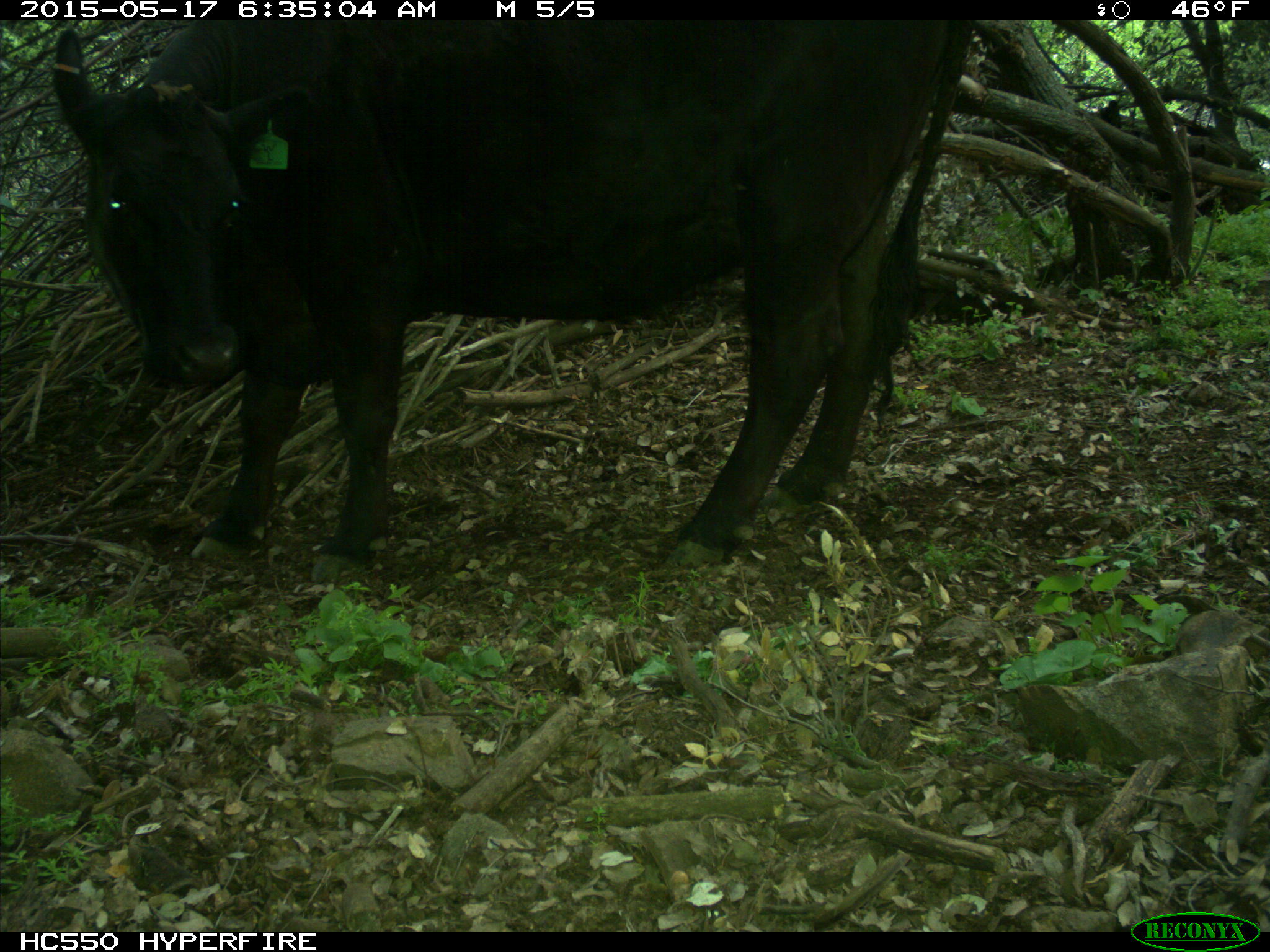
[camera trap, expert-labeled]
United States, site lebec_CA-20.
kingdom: Animalia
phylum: Chordata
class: Mammalia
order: Artiodactyla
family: Bovidae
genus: Bos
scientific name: Bos taurus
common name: domestic cow